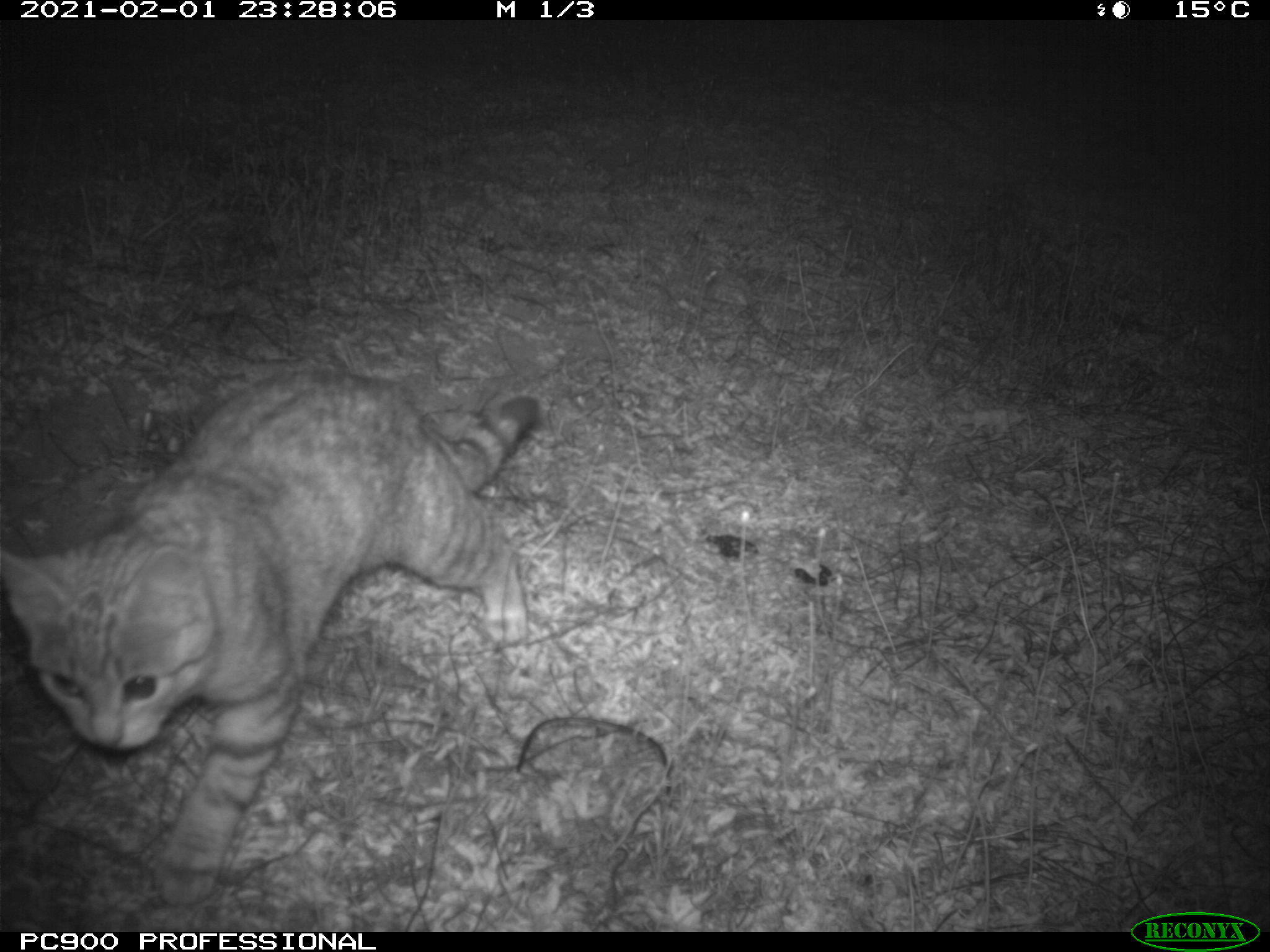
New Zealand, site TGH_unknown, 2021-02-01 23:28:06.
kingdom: Animalia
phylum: Chordata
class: Mammalia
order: Carnivora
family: Felidae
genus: Felis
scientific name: Felis catus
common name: domestic cat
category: cat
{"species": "cat (domestic cat) (Felis catus)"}